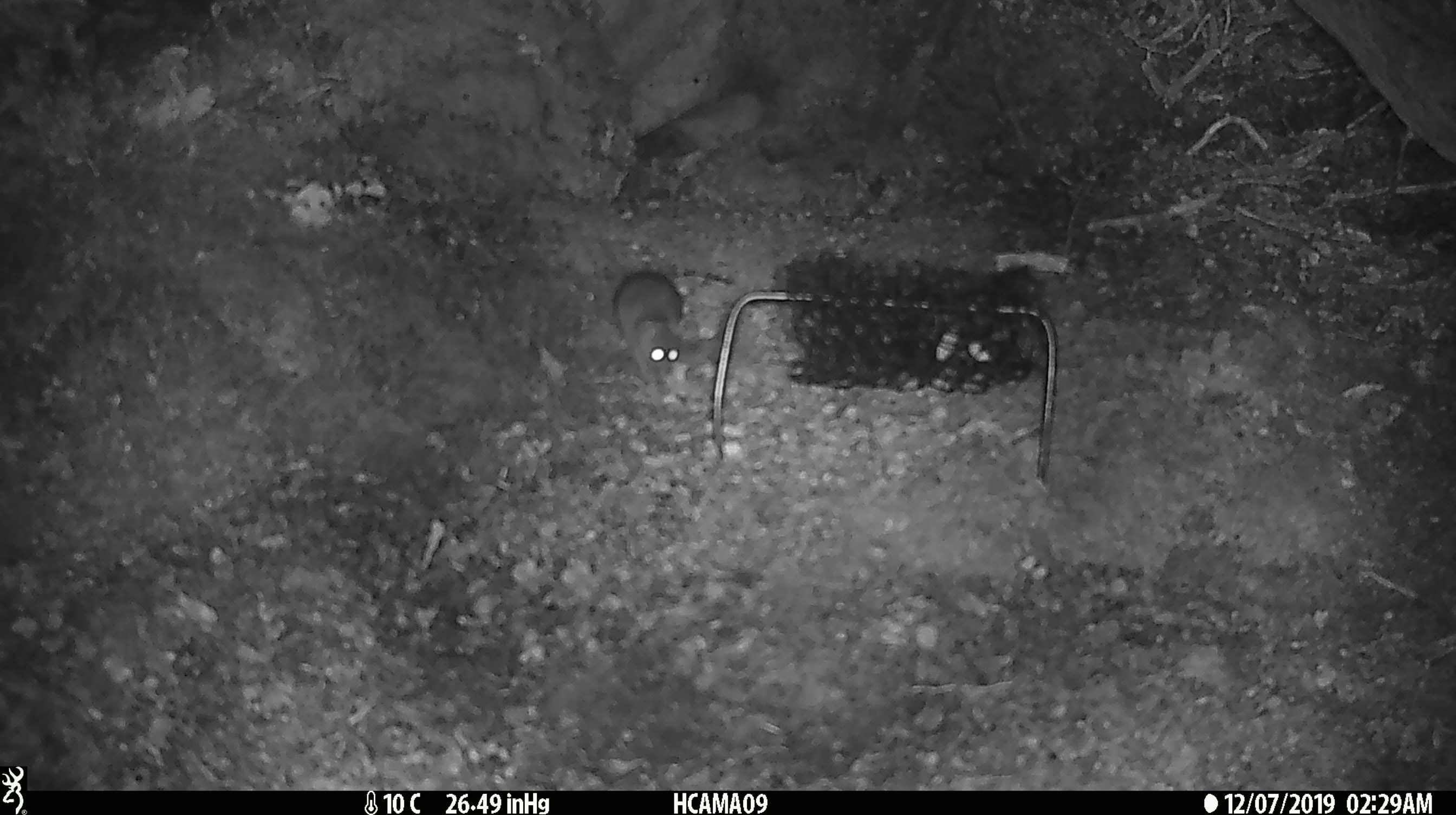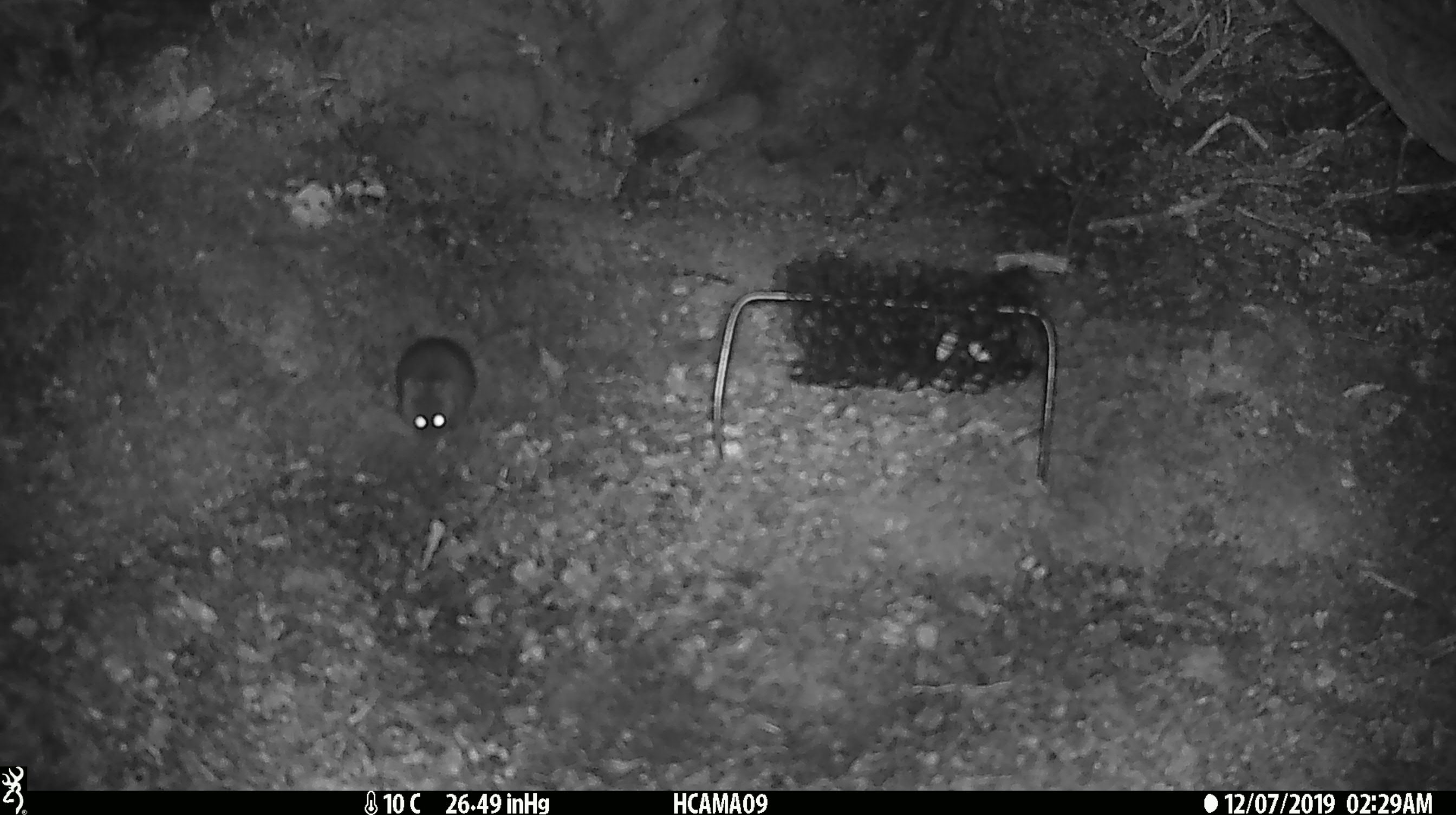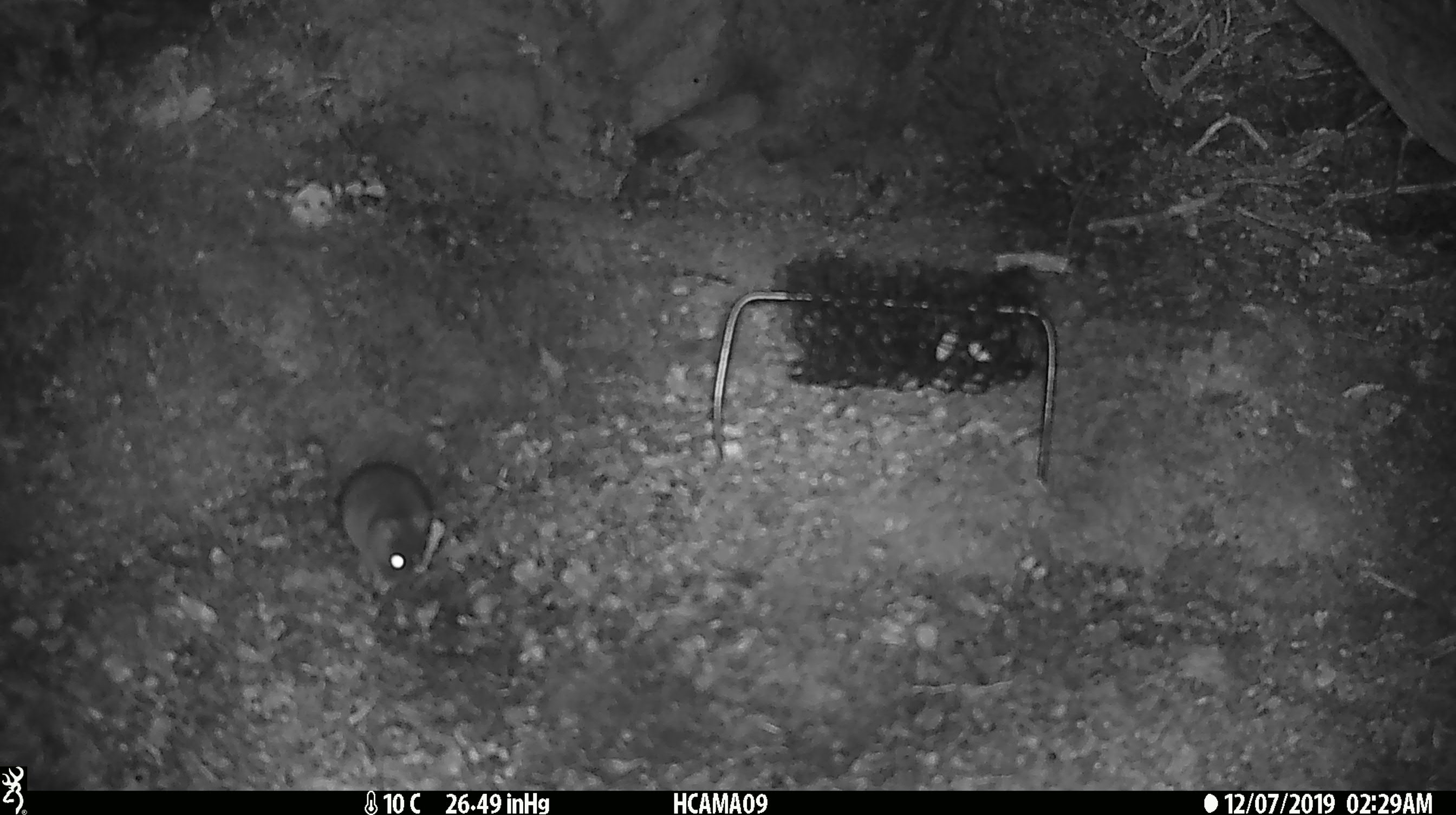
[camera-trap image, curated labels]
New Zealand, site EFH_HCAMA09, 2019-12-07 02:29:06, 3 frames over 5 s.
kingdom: Animalia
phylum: Chordata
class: Mammalia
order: Rodentia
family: Muridae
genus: Mus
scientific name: Mus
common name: mouse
Mouse (Mus).